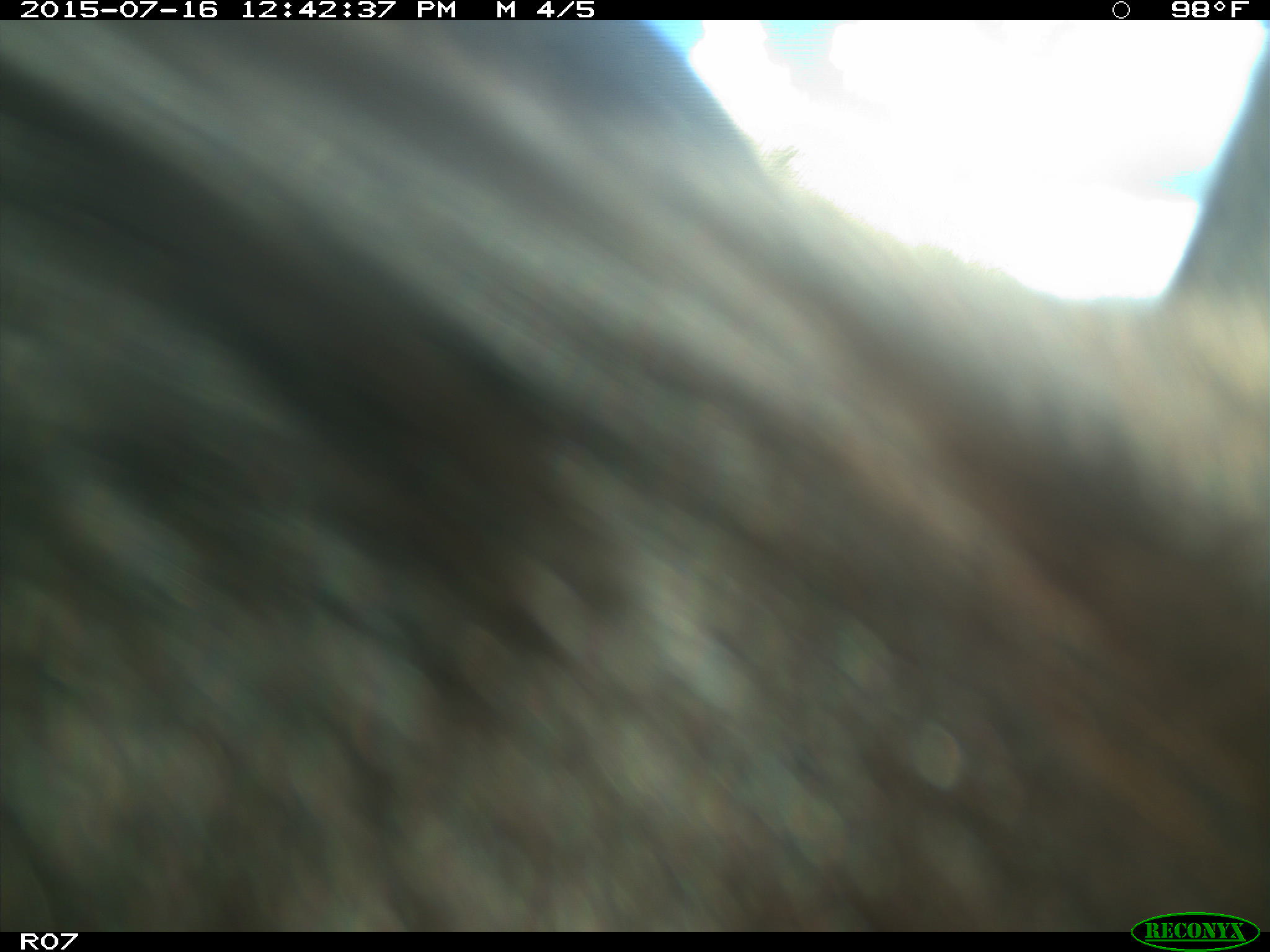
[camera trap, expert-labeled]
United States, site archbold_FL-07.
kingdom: Animalia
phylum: Chordata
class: Mammalia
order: Artiodactyla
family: Bovidae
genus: Bos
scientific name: Bos taurus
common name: domestic cow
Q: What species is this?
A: Bos taurus (domestic cow).